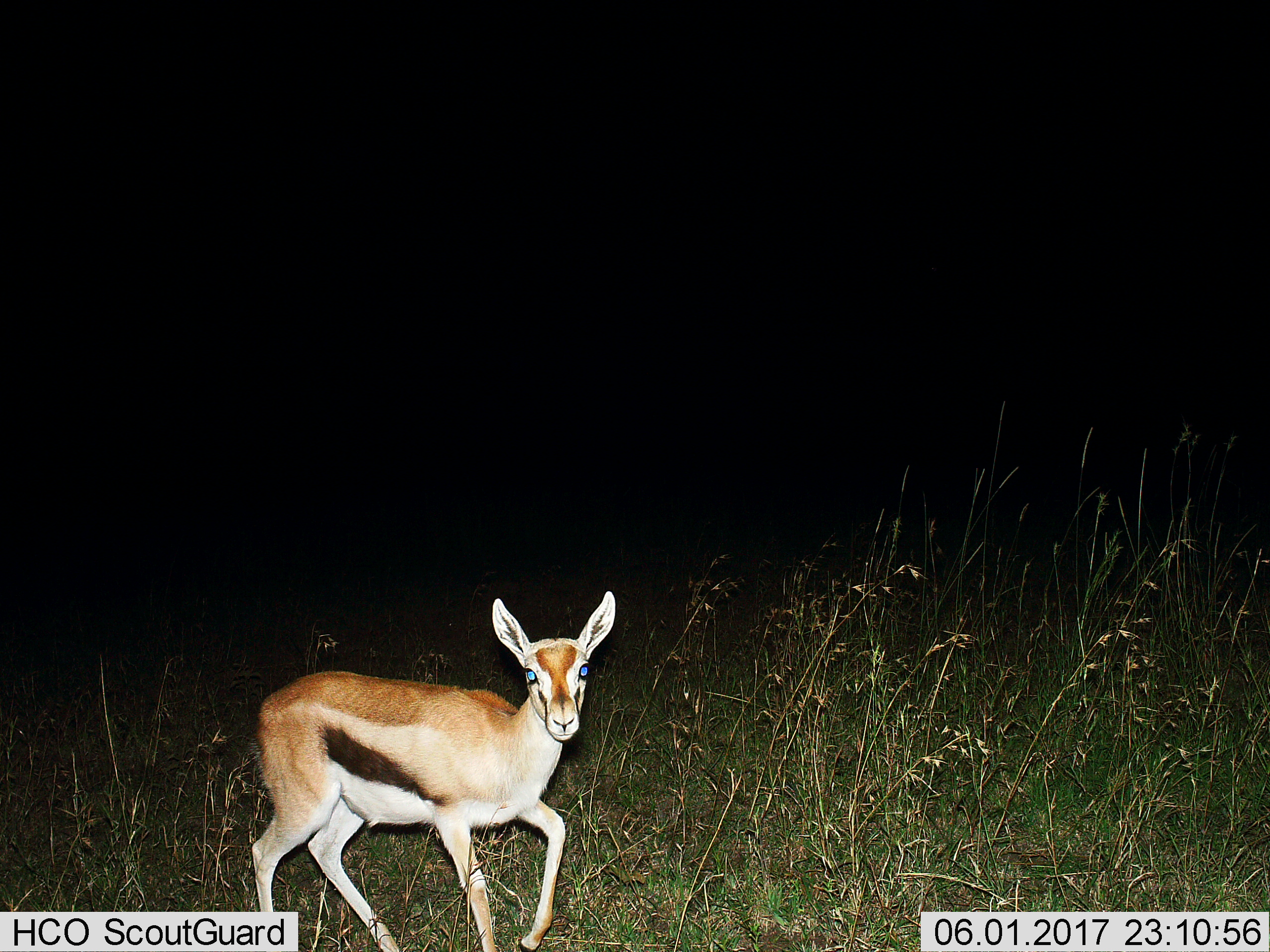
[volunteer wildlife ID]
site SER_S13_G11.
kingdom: Animalia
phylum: Chordata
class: Mammalia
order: Artiodactyla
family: Bovidae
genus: Eudorcas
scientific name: Eudorcas thomsonii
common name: thomson's gazelle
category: gazellethomsons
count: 1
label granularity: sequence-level